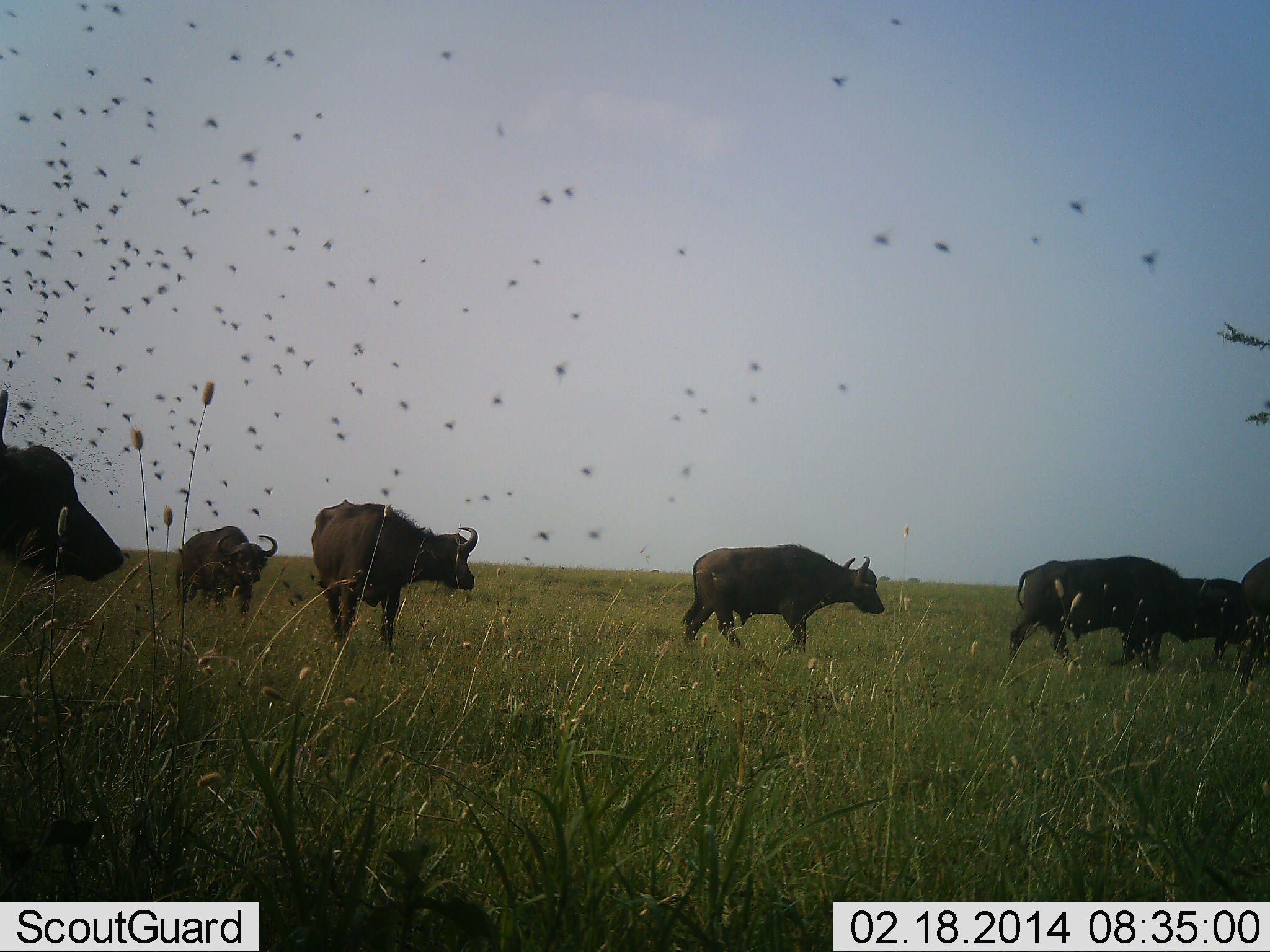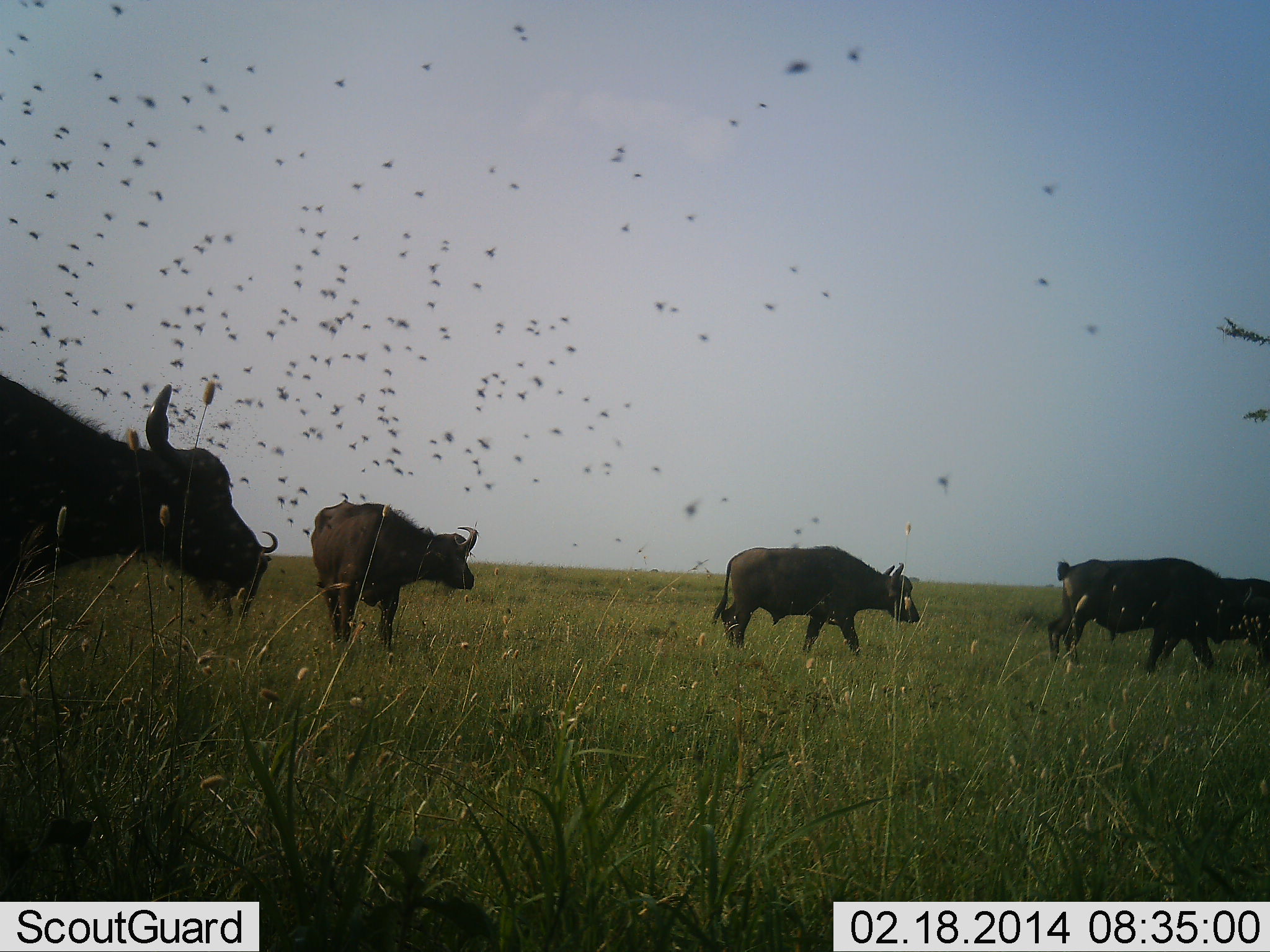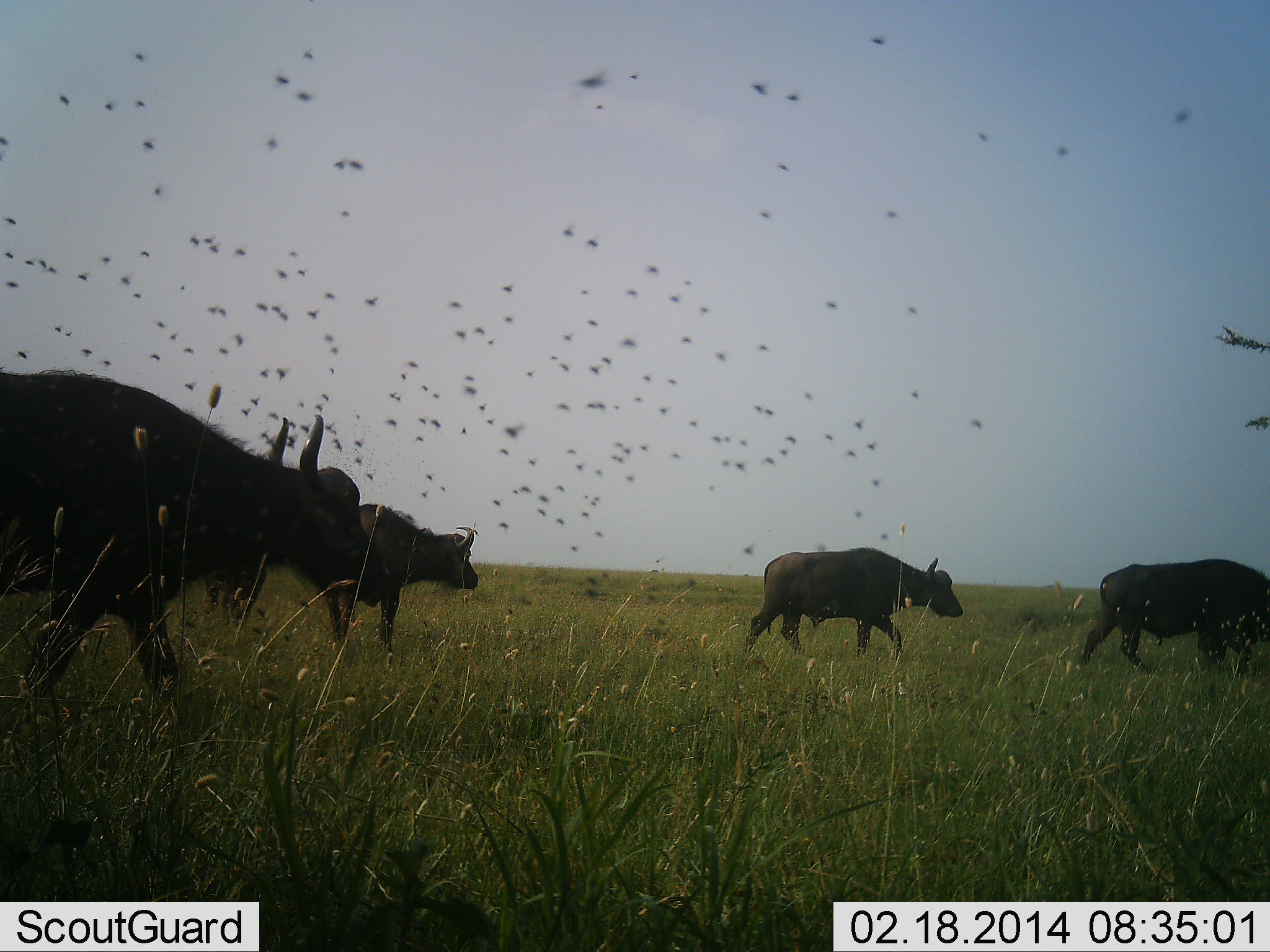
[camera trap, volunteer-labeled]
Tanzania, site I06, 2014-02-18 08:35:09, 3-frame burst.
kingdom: Animalia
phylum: Chordata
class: Mammalia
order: Artiodactyla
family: Bovidae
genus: Syncerus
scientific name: Syncerus caffer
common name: cape buffalo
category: buffalo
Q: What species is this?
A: Buffalo (cape buffalo) (Syncerus caffer).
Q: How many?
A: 7.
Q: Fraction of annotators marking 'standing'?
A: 14%.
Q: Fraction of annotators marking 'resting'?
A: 0%.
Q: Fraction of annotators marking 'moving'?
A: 100%.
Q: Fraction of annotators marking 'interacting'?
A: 0%.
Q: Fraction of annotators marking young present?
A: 0%.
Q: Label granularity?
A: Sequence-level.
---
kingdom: Animalia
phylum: Arthropoda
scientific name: Arthropoda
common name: arthropods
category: insectspider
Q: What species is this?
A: Insectspider (arthropods) (Arthropoda).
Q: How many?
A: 51+.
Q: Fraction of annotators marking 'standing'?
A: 0%.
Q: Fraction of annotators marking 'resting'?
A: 0%.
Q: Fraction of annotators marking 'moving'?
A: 100%.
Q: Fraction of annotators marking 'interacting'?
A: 0%.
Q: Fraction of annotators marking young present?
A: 0%.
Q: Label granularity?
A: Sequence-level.